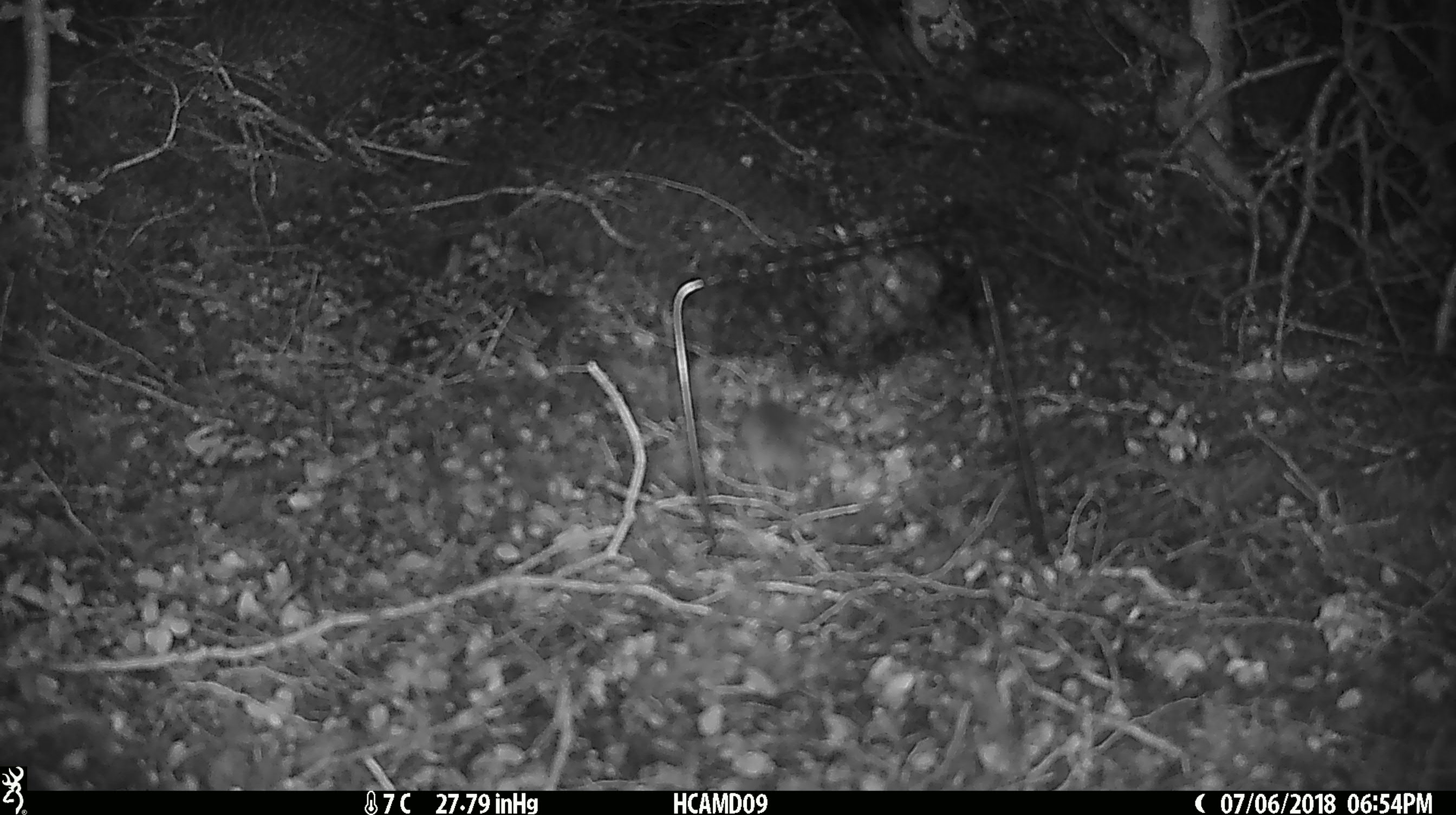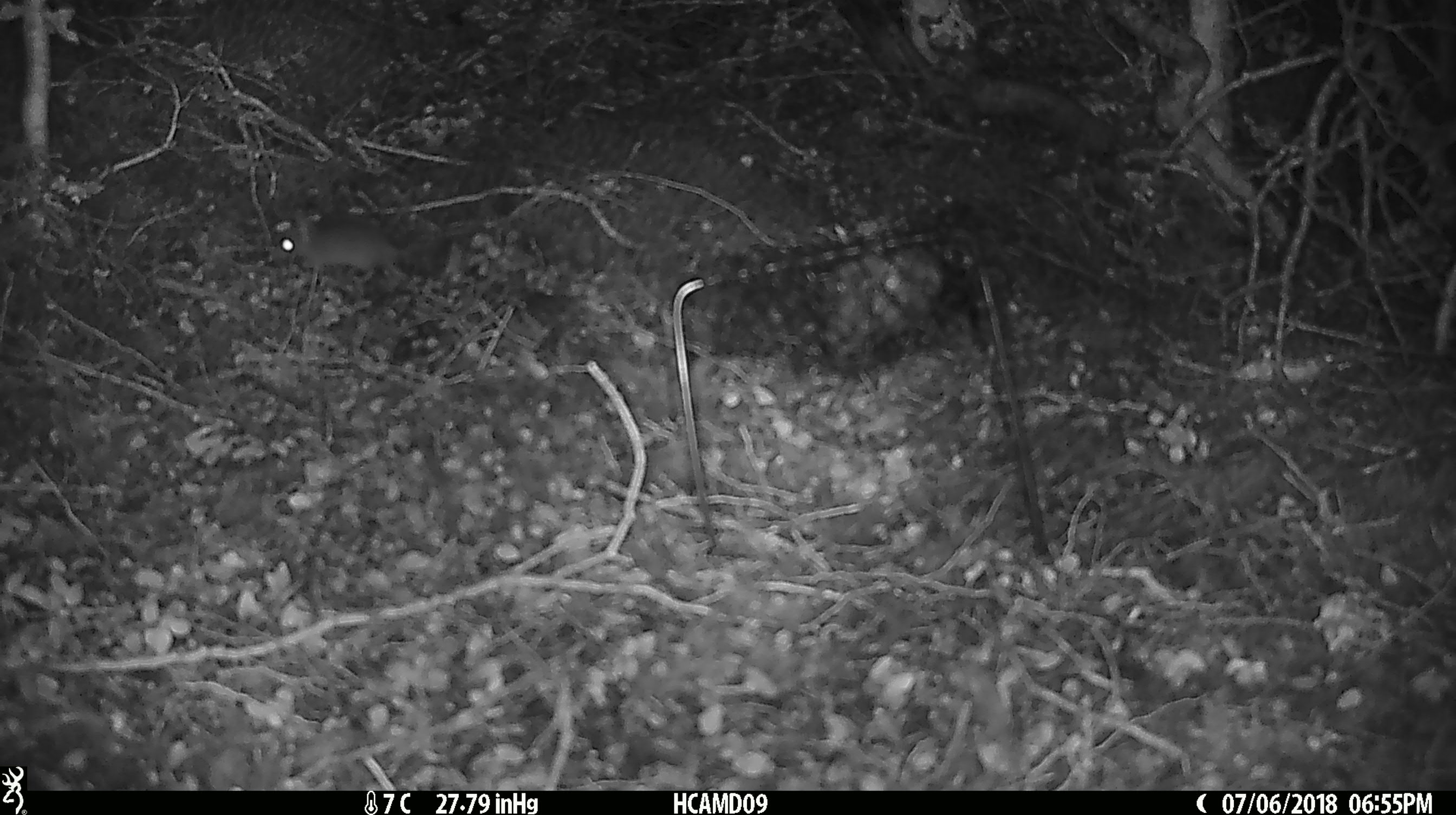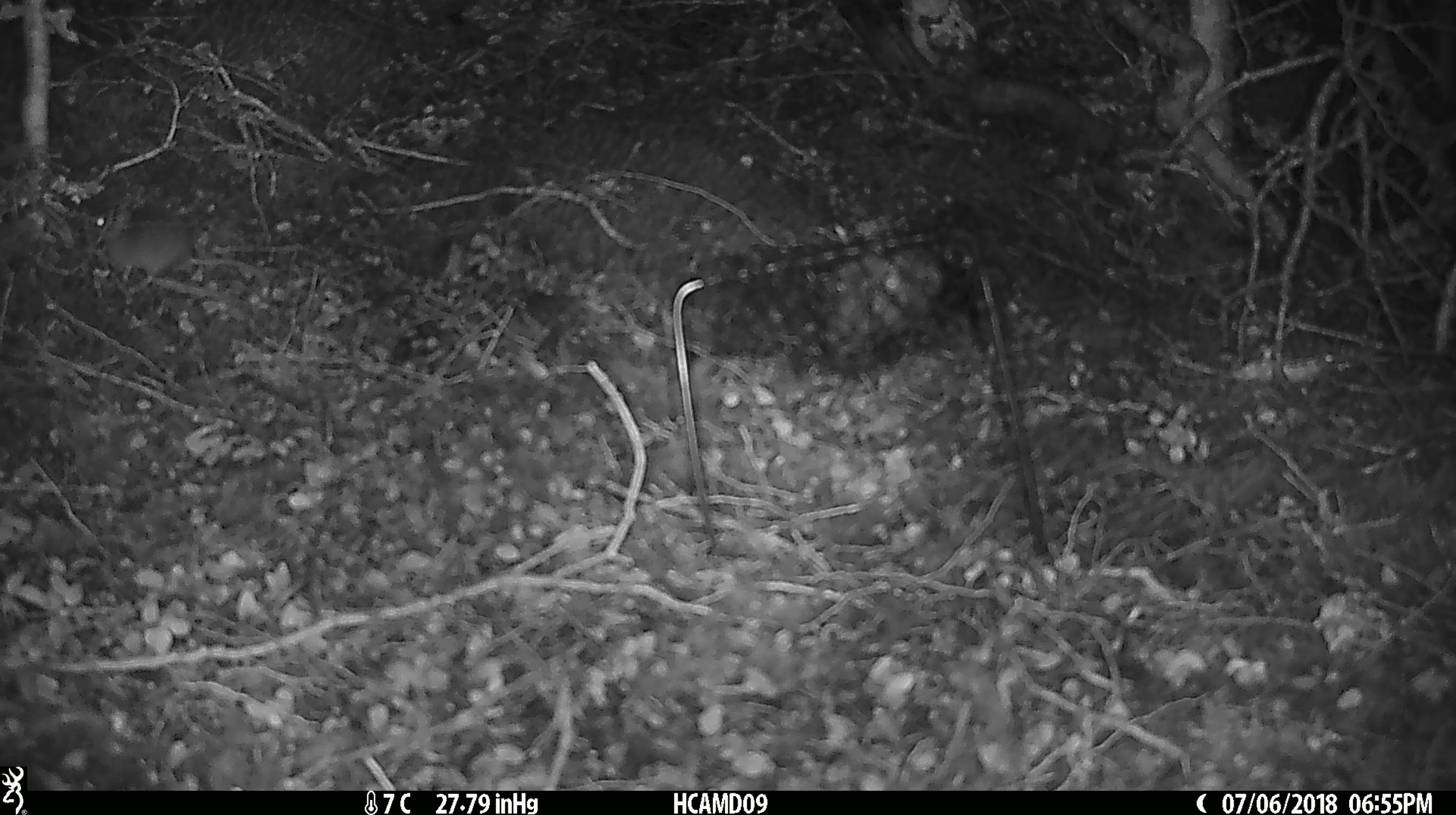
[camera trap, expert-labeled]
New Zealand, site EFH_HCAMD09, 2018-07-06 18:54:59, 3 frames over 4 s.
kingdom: Animalia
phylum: Chordata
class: Mammalia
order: Rodentia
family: Muridae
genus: Mus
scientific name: Mus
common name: mouse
Mouse (Mus).